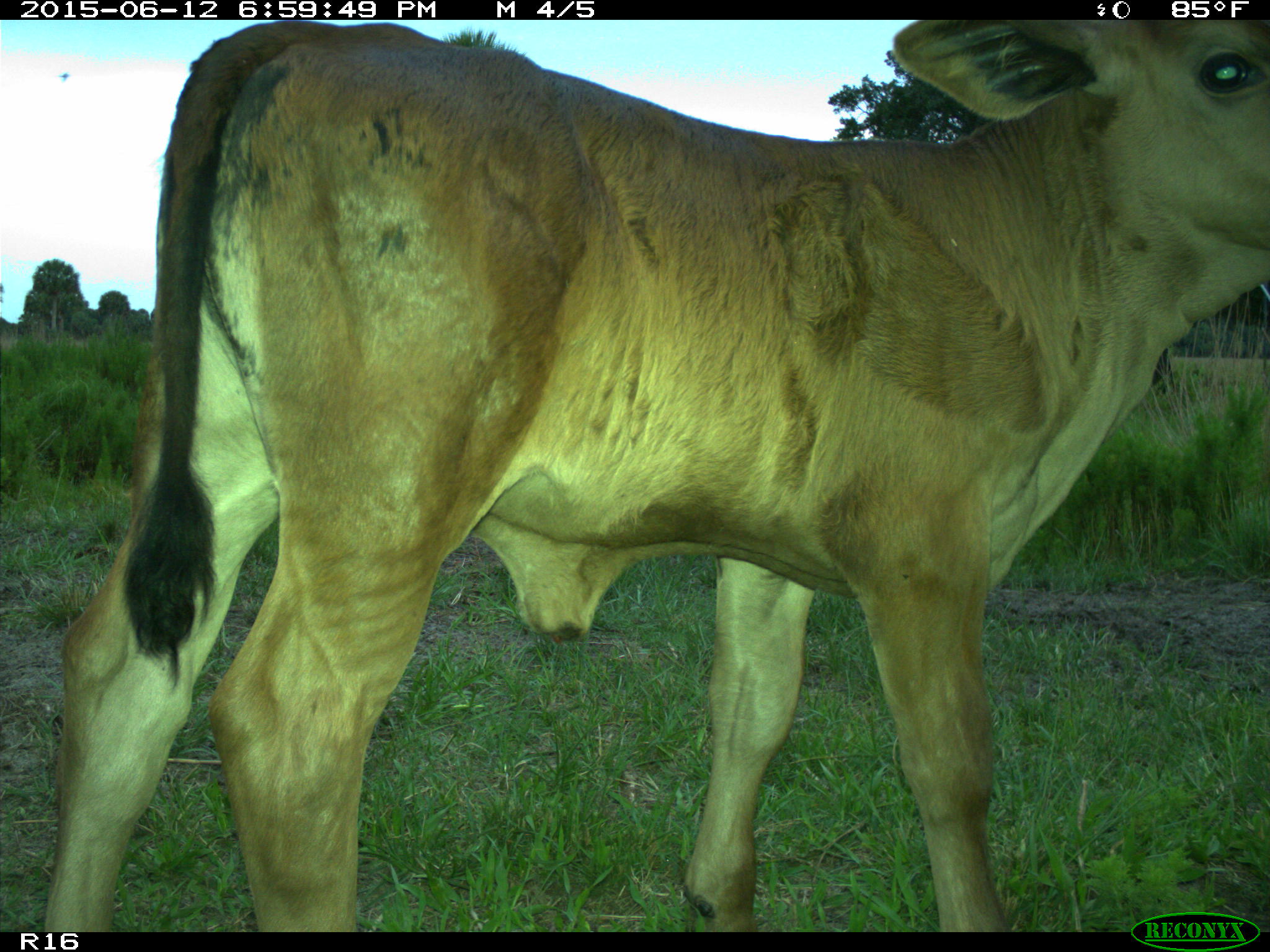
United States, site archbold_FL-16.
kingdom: Animalia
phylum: Chordata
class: Mammalia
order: Artiodactyla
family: Bovidae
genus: Bos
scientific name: Bos taurus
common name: domestic cow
Bos taurus (domestic cow).